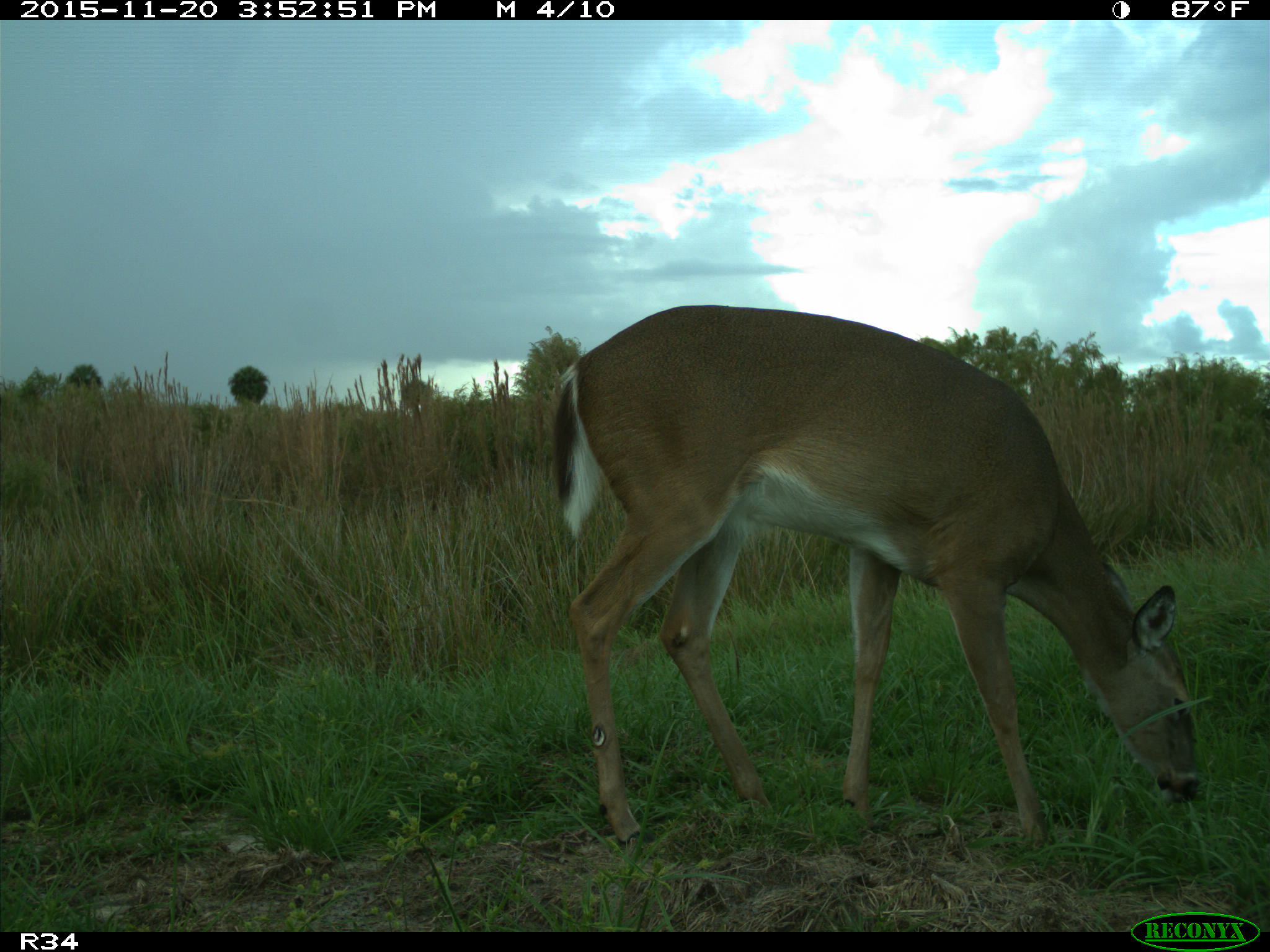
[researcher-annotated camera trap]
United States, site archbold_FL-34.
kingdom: Animalia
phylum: Chordata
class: Mammalia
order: Artiodactyla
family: Cervidae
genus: Odocoileus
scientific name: Odocoileus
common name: deer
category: unidentified deer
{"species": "unidentified deer (deer) (Odocoileus)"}